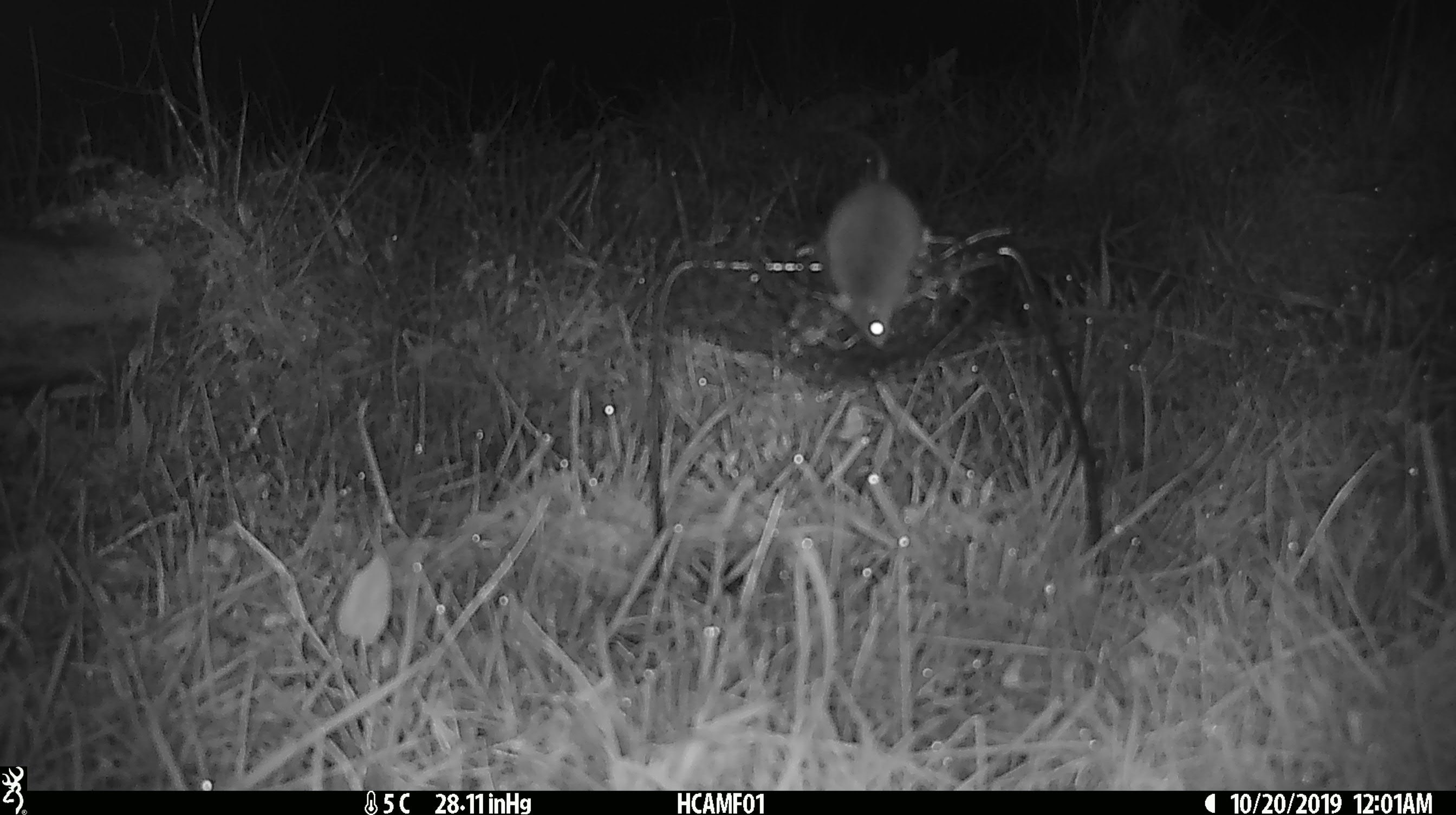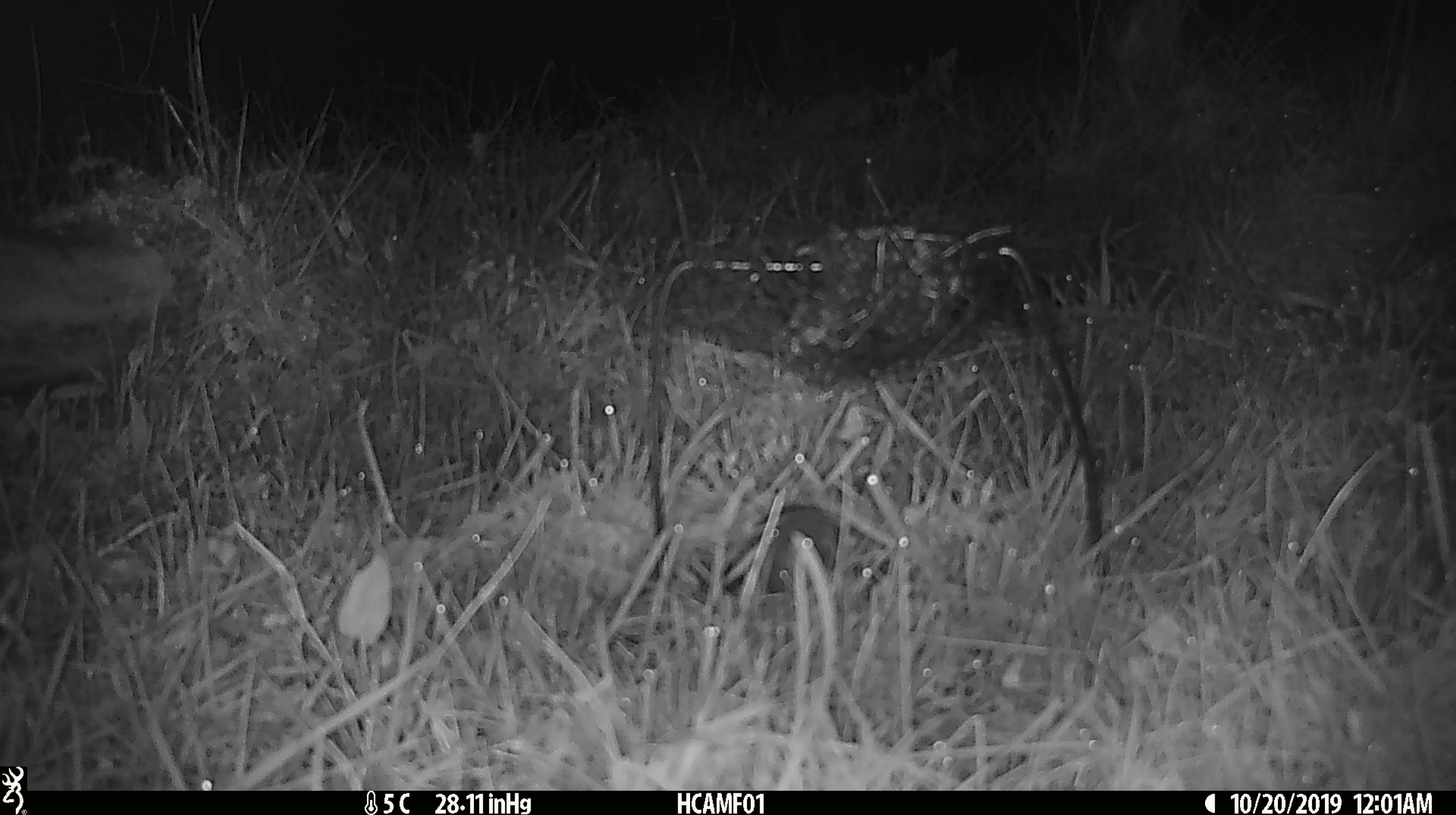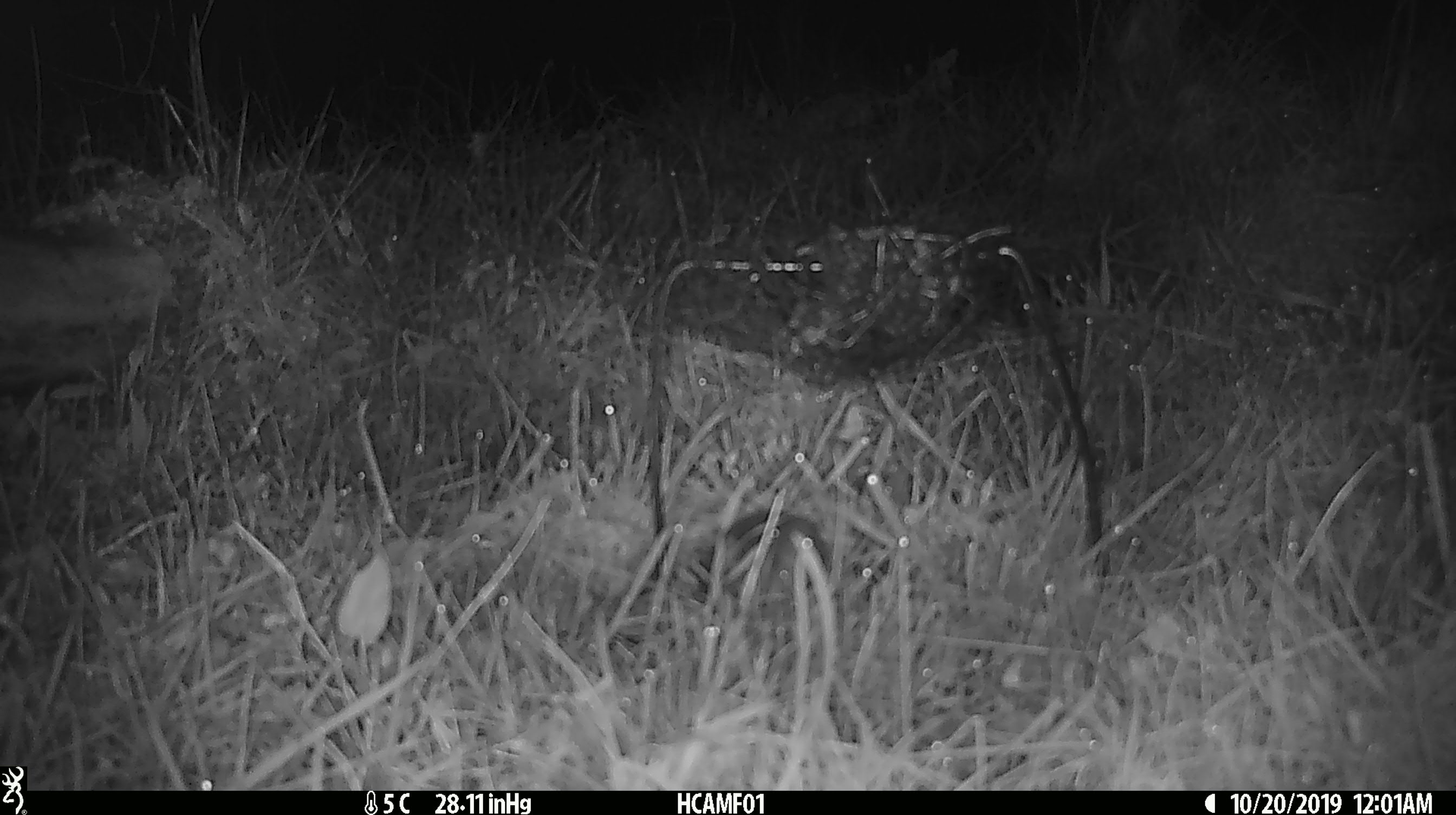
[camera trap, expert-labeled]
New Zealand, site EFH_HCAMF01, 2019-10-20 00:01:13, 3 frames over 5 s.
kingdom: Animalia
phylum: Chordata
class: Mammalia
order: Rodentia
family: Muridae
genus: Mus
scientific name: Mus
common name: mouse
Mouse (Mus).